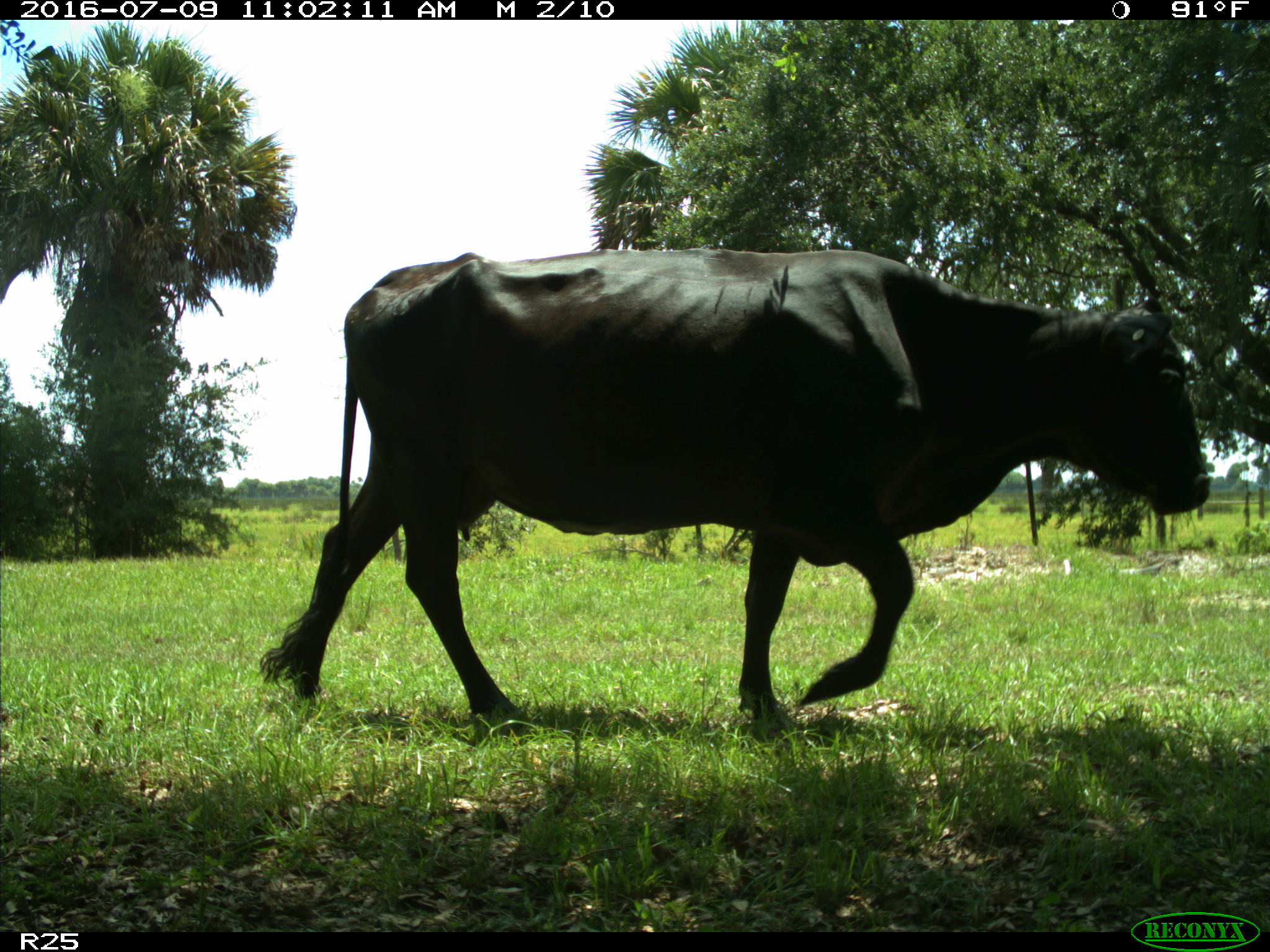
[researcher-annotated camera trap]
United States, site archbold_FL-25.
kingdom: Animalia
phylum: Chordata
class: Mammalia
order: Artiodactyla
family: Bovidae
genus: Bos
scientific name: Bos taurus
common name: domestic cow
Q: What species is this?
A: Bos taurus (domestic cow).